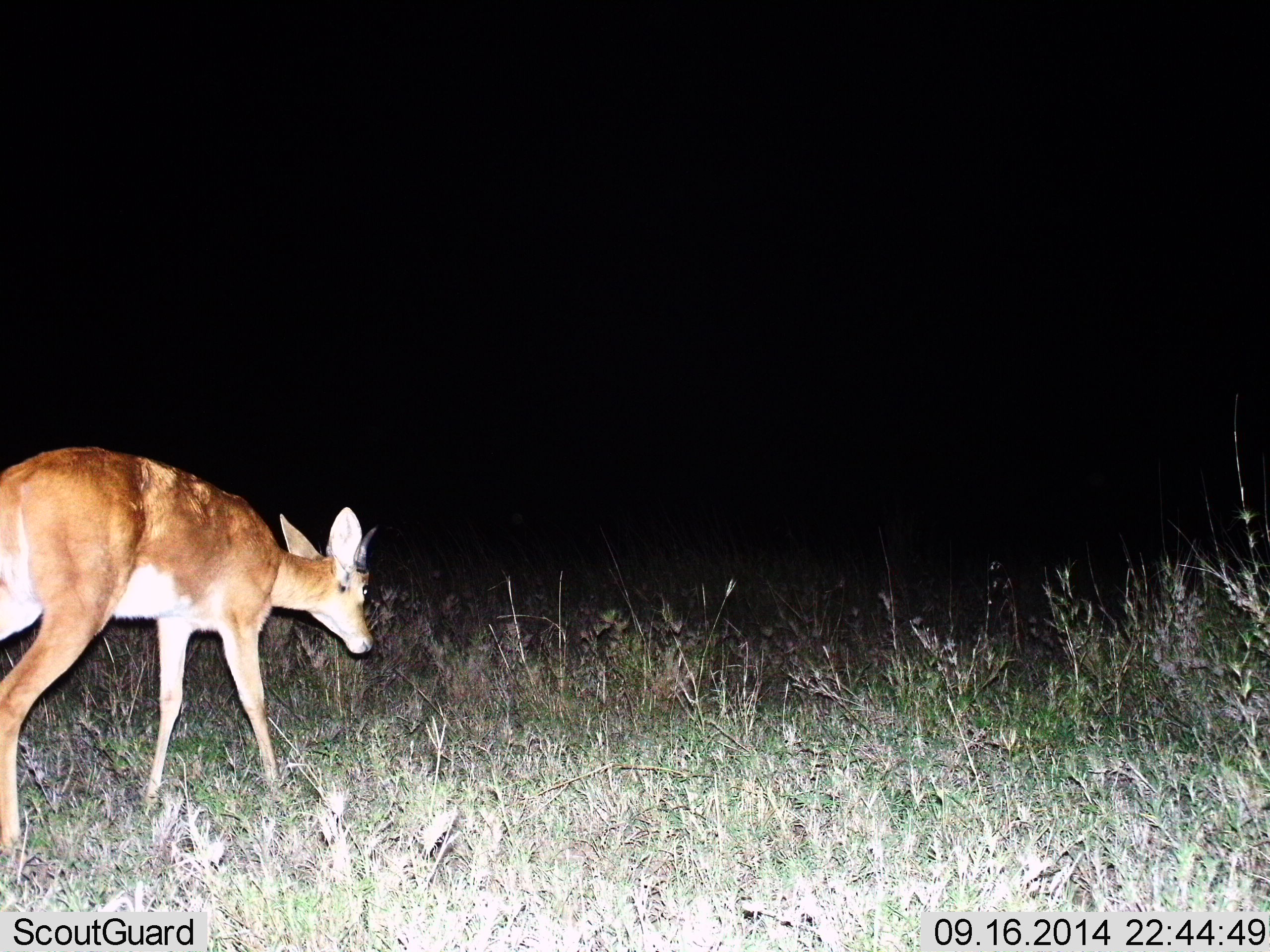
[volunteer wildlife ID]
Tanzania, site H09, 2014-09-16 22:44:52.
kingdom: Animalia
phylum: Chordata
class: Mammalia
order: Artiodactyla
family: Bovidae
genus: Redunca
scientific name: Redunca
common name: reedbuck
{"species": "reedbuck (Redunca)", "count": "1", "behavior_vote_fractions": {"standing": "40%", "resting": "0%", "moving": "50%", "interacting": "0%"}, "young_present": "0%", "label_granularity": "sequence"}